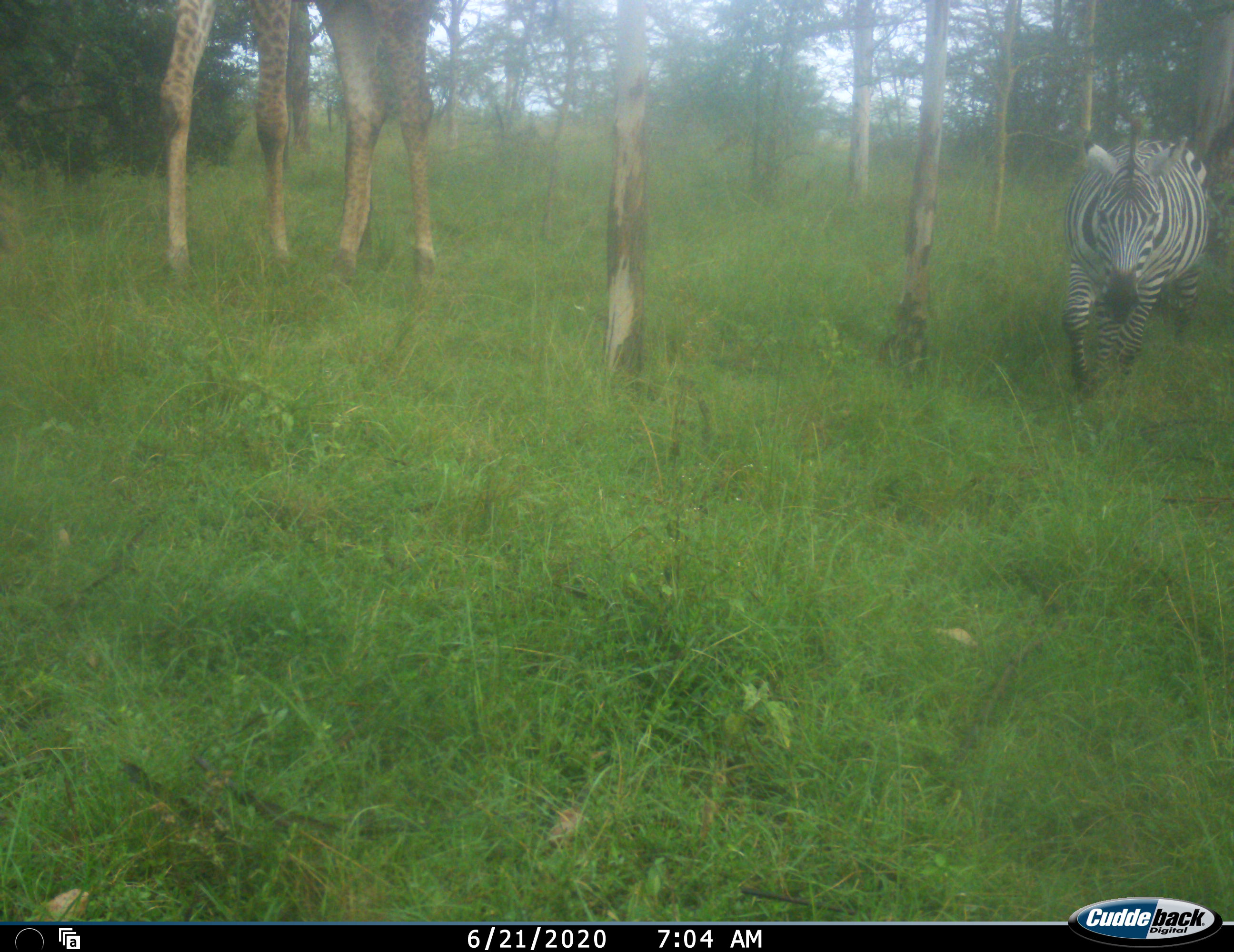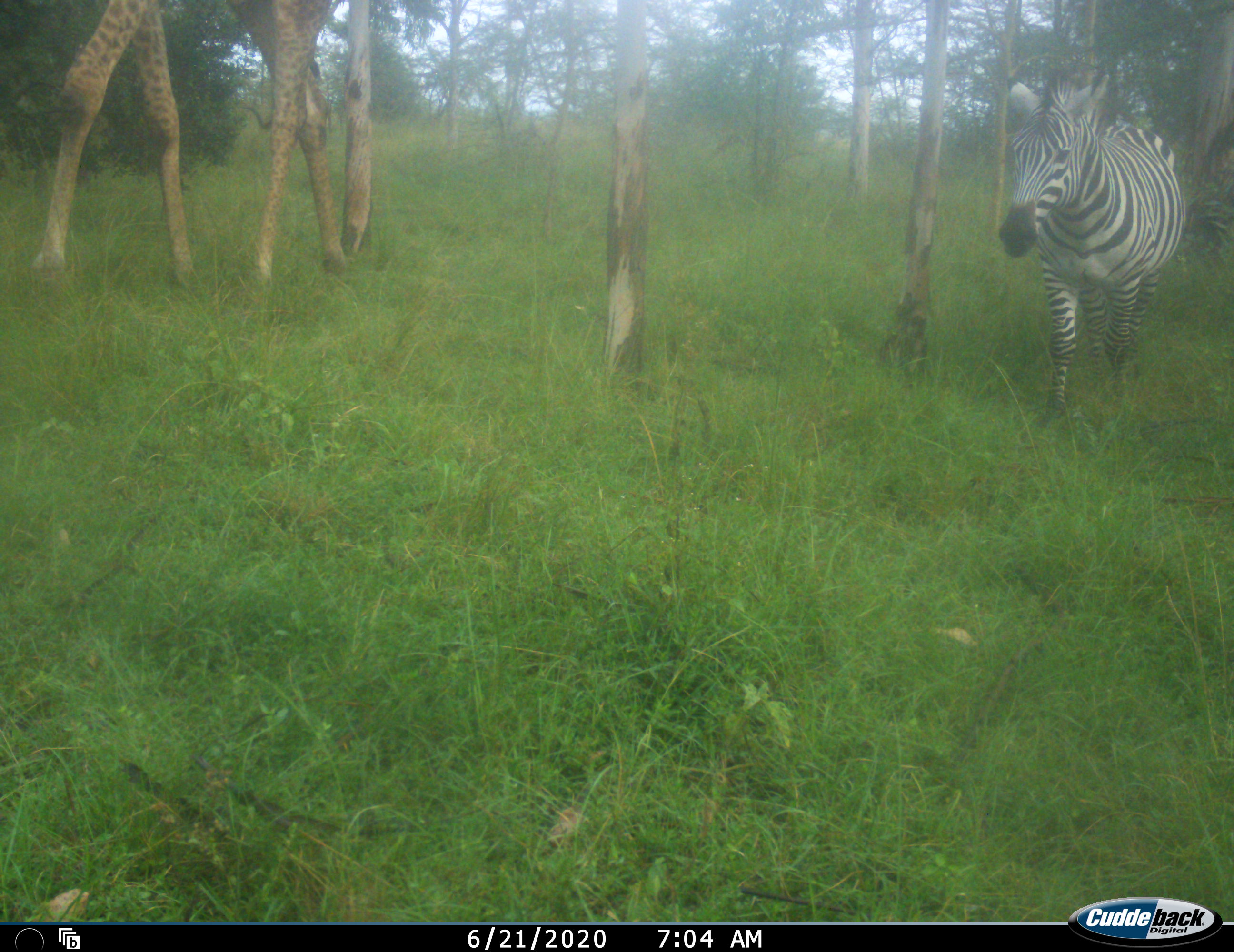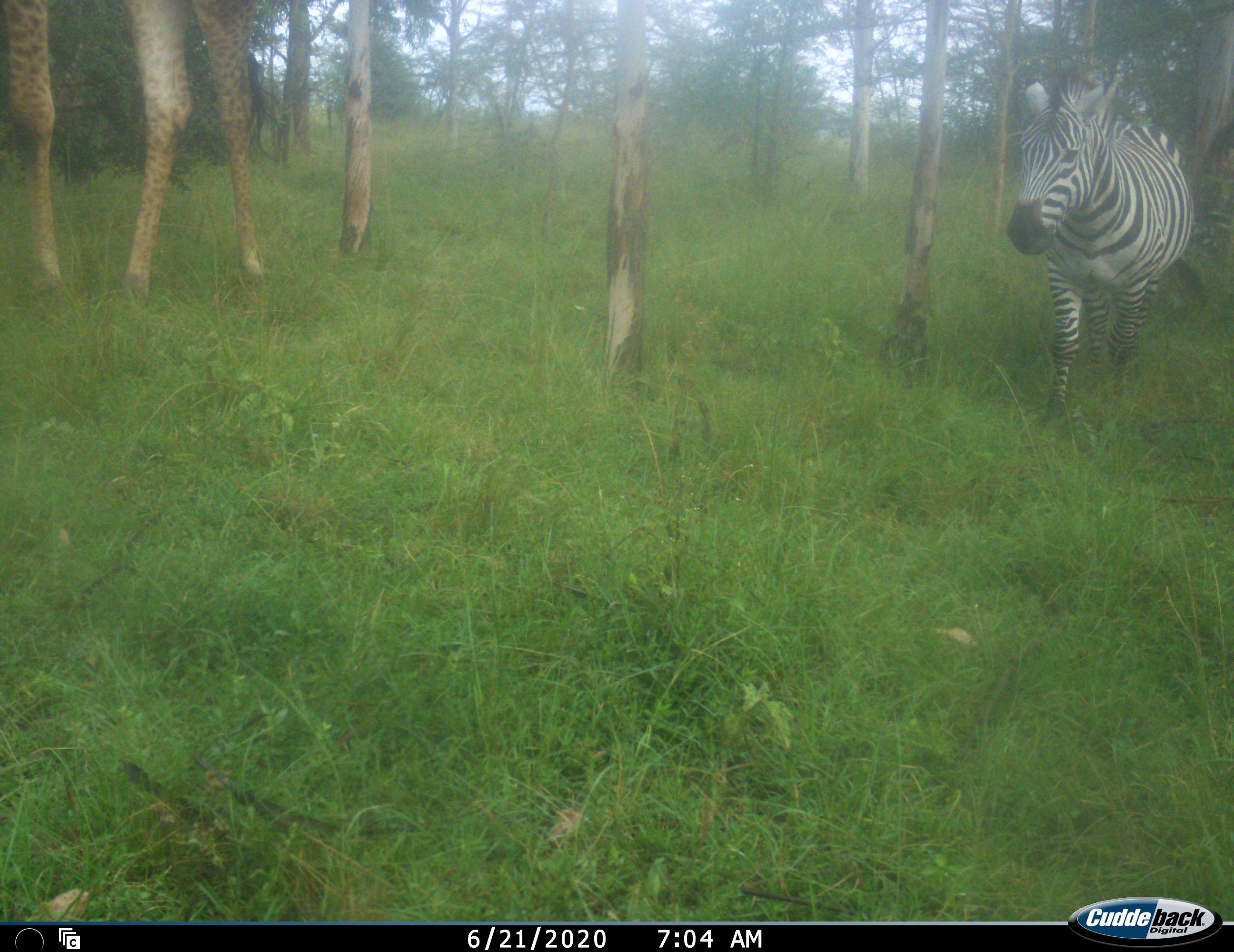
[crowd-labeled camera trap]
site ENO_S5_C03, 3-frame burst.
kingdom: Animalia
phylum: Chordata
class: Mammalia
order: Artiodactyla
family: Giraffidae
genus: Giraffa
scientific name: Giraffa camelopardalis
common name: giraffe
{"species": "giraffe (Giraffa camelopardalis)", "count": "1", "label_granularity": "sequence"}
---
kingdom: Animalia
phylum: Chordata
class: Mammalia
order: Perissodactyla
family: Equidae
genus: Equus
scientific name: Equus quagga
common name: plains zebra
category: zebraplains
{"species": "zebraplains (plains zebra) (Equus quagga)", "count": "1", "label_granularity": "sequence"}